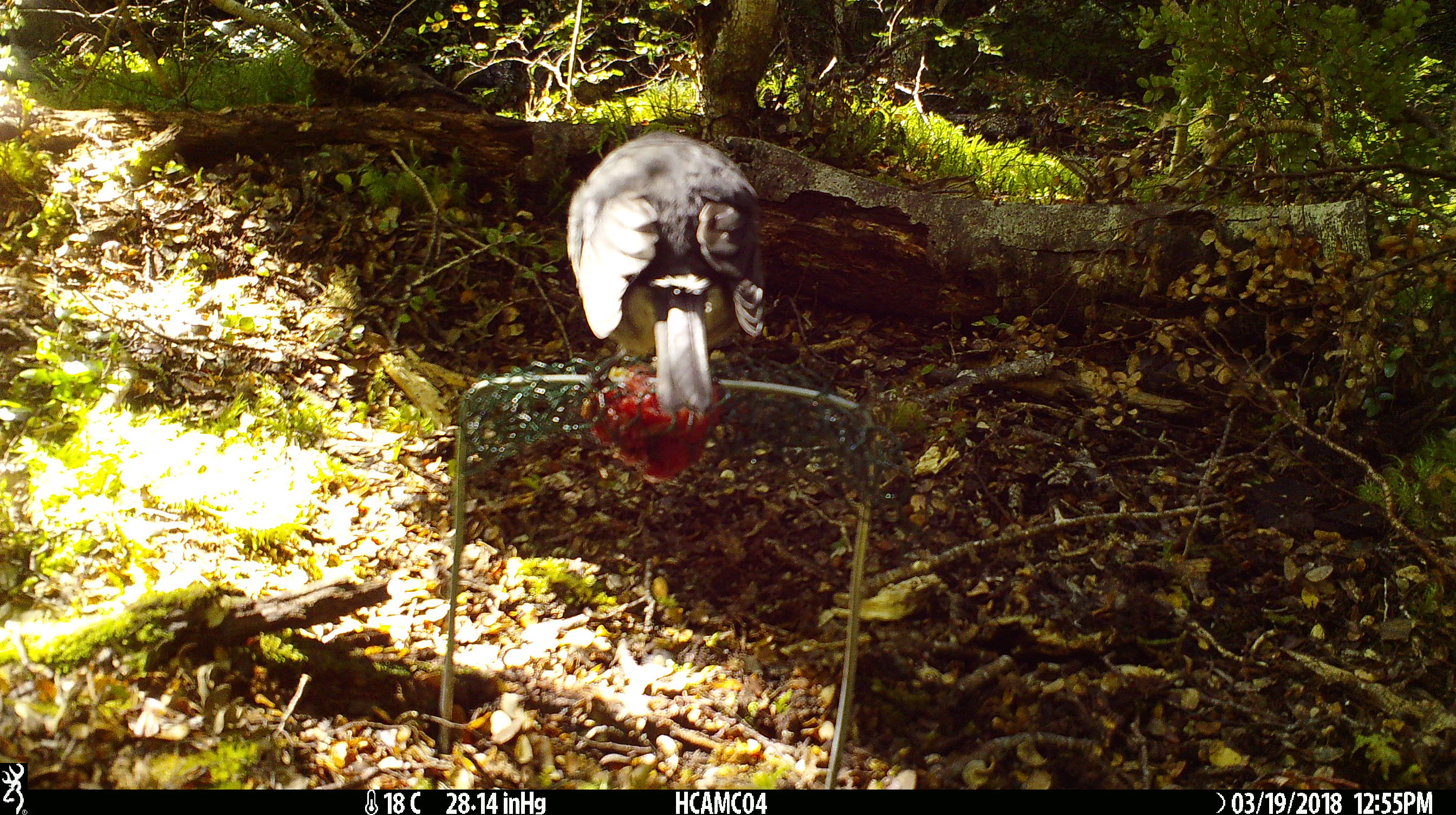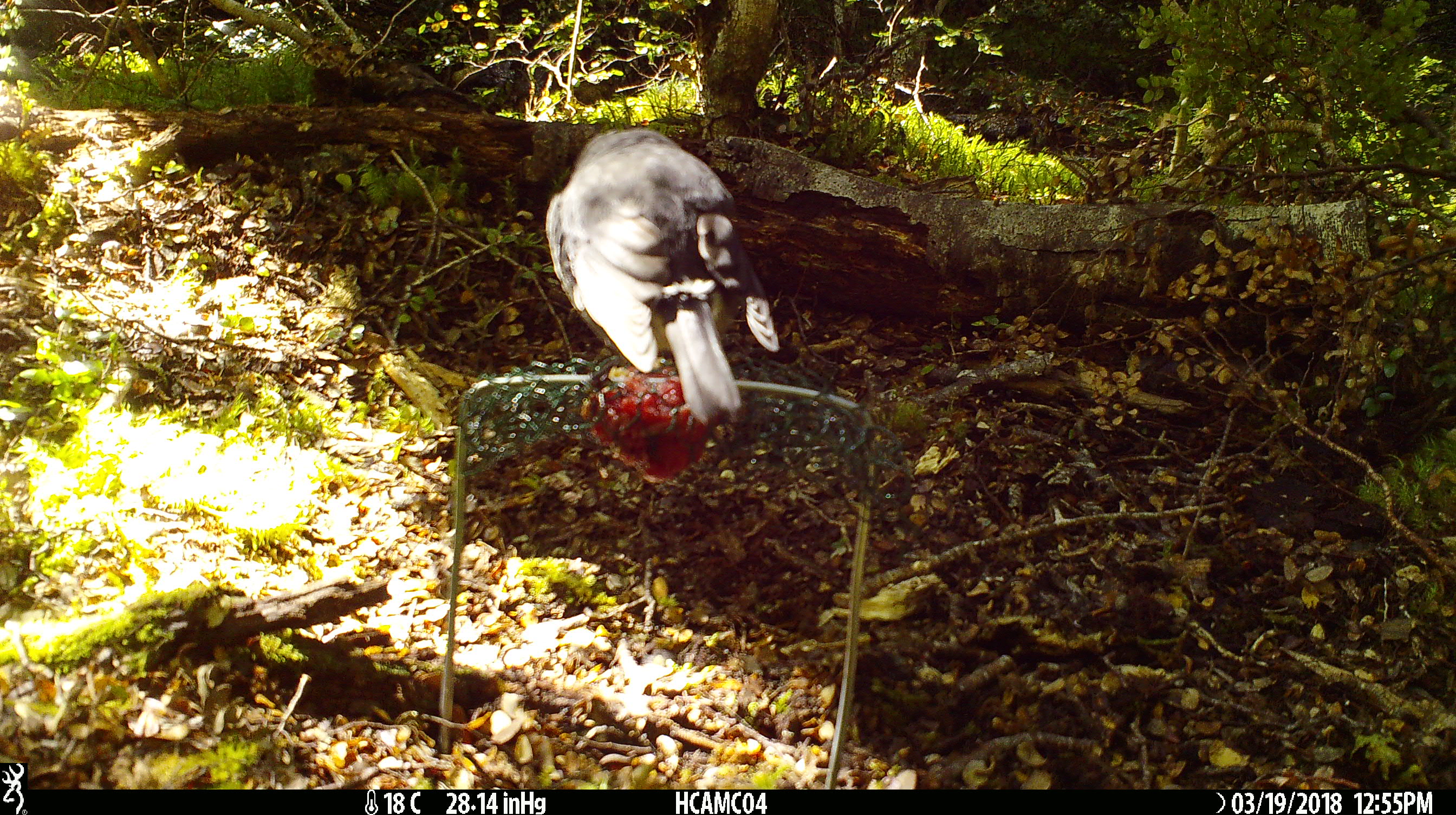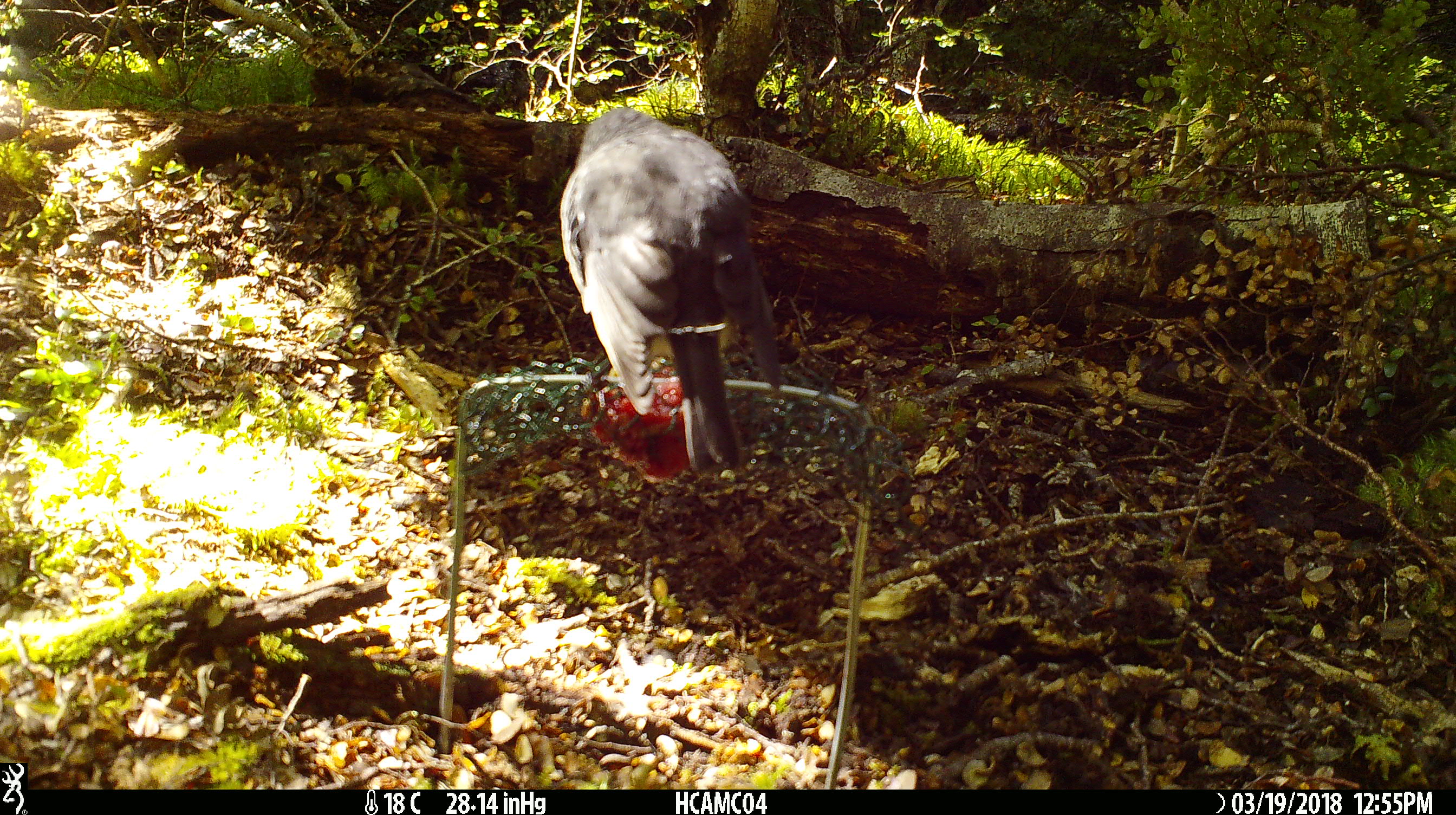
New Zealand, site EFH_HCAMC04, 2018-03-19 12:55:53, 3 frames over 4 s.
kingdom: Animalia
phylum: Chordata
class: Aves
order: Passeriformes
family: Petroicidae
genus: Petroica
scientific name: Petroica australis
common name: new zealand robin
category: robin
Robin (new zealand robin) (Petroica australis).